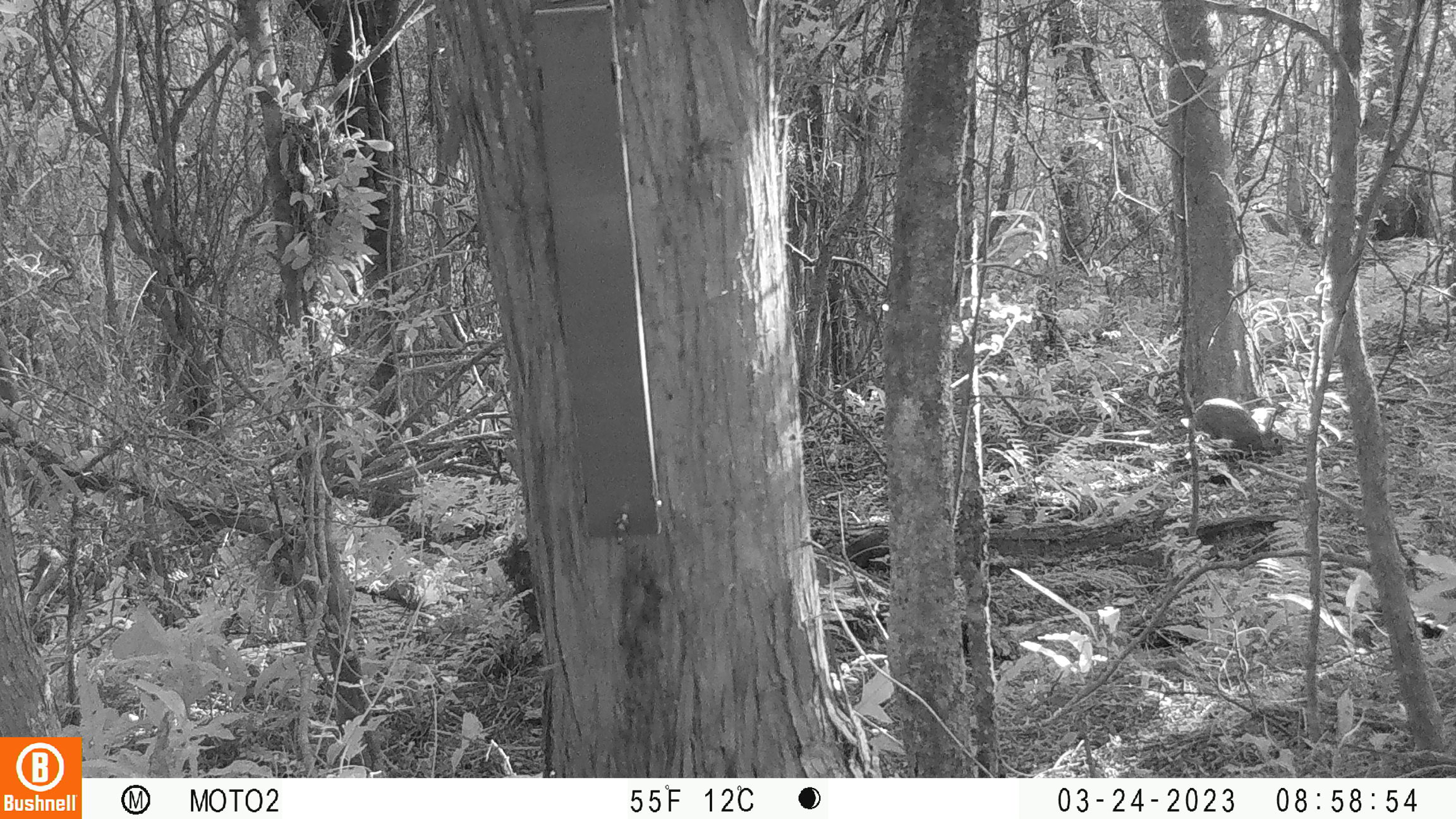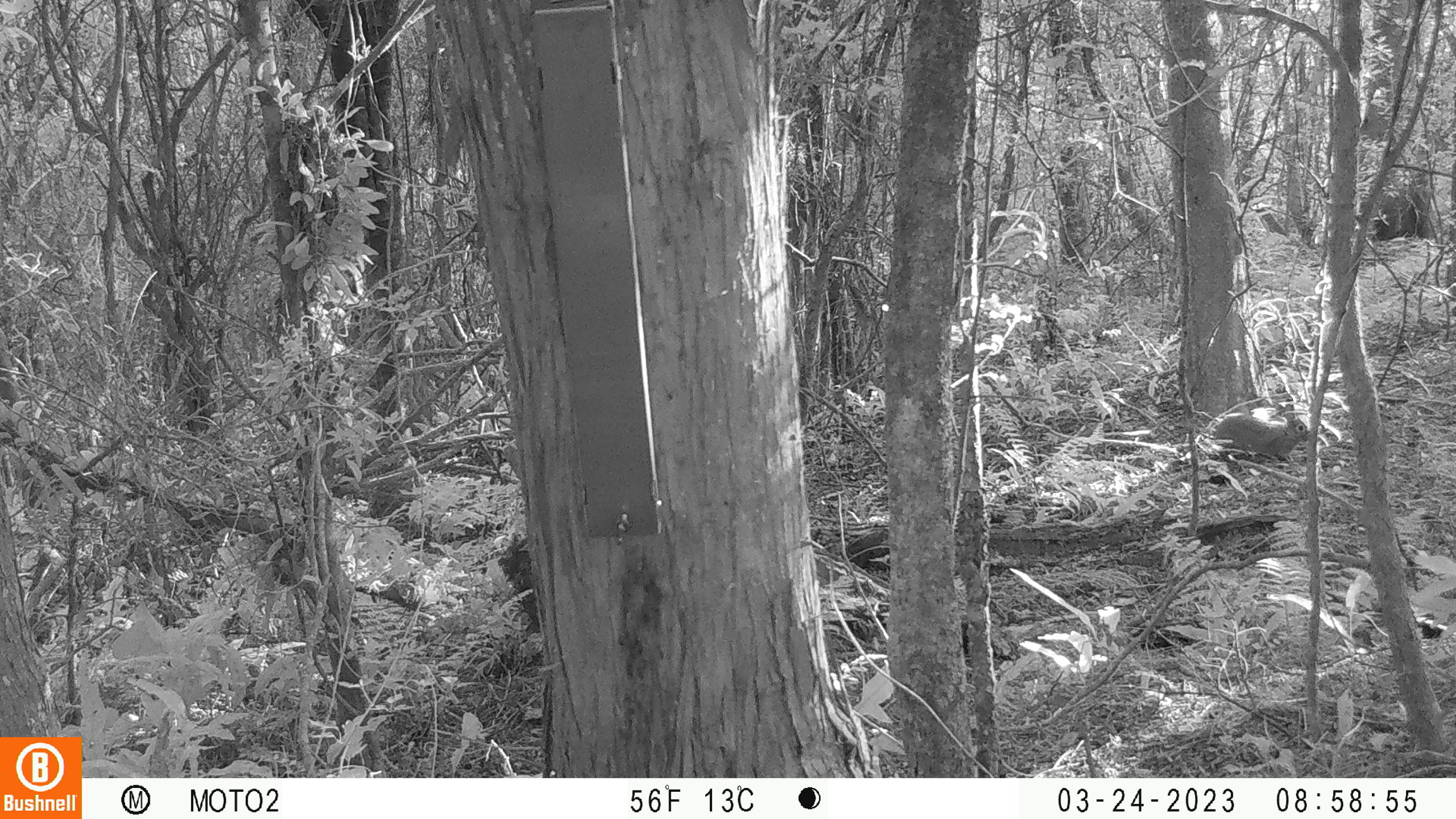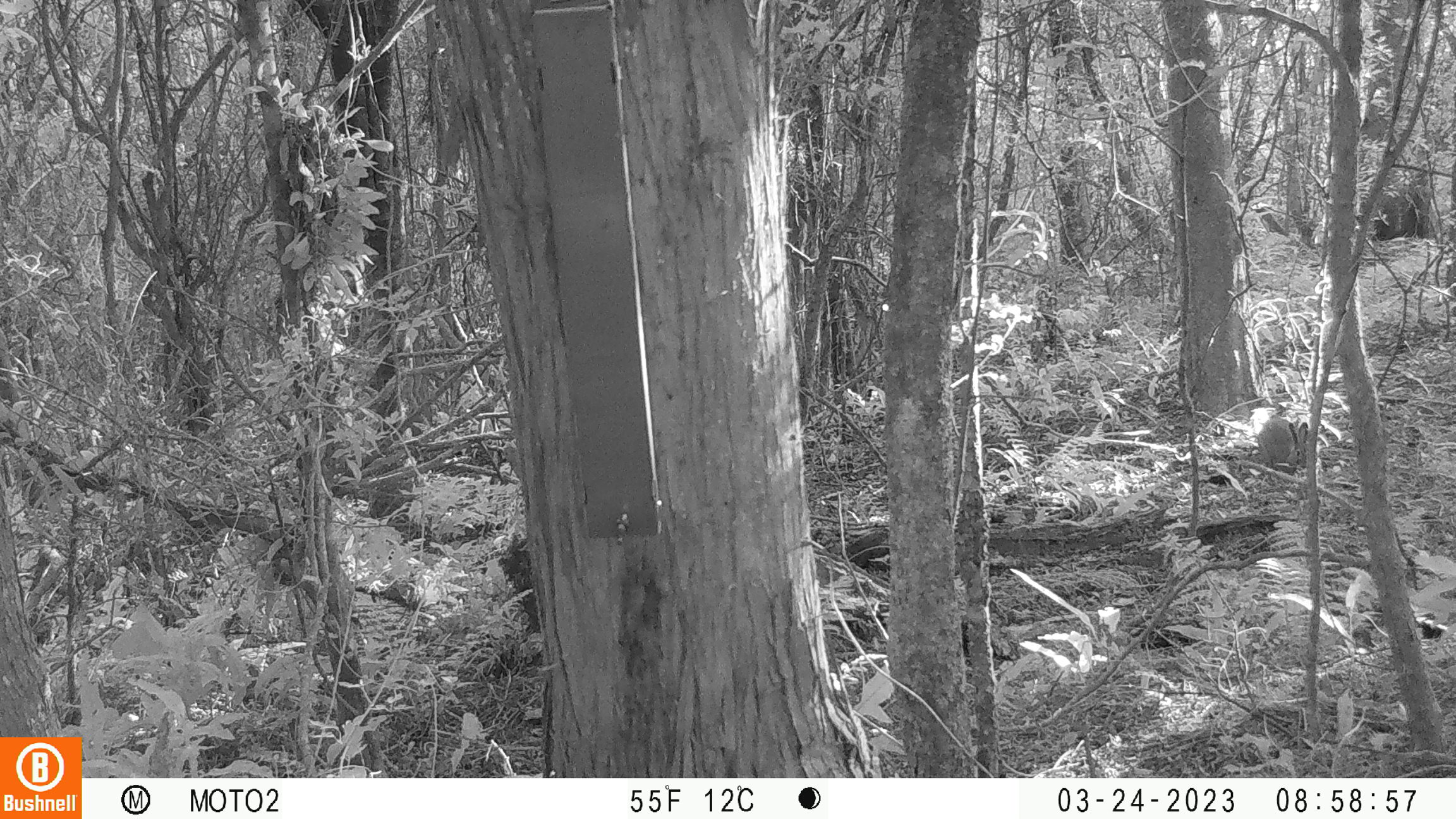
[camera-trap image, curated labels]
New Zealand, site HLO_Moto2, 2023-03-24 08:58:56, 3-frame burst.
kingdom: Animalia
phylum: Chordata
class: Mammalia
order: Lagomorpha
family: Leporidae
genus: Oryctolagus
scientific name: Oryctolagus cuniculus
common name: european rabbit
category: rabbit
Rabbit (european rabbit) (Oryctolagus cuniculus).